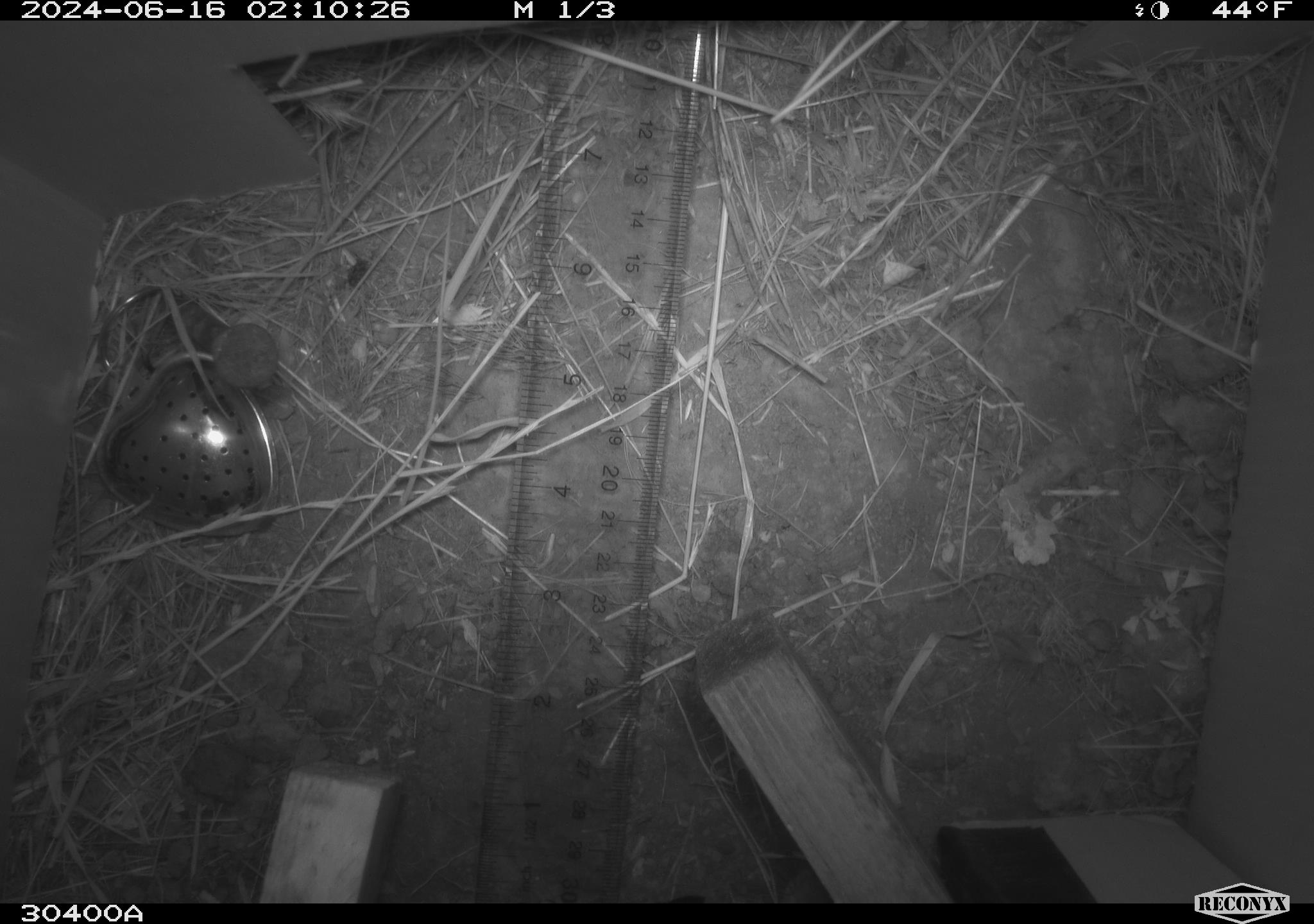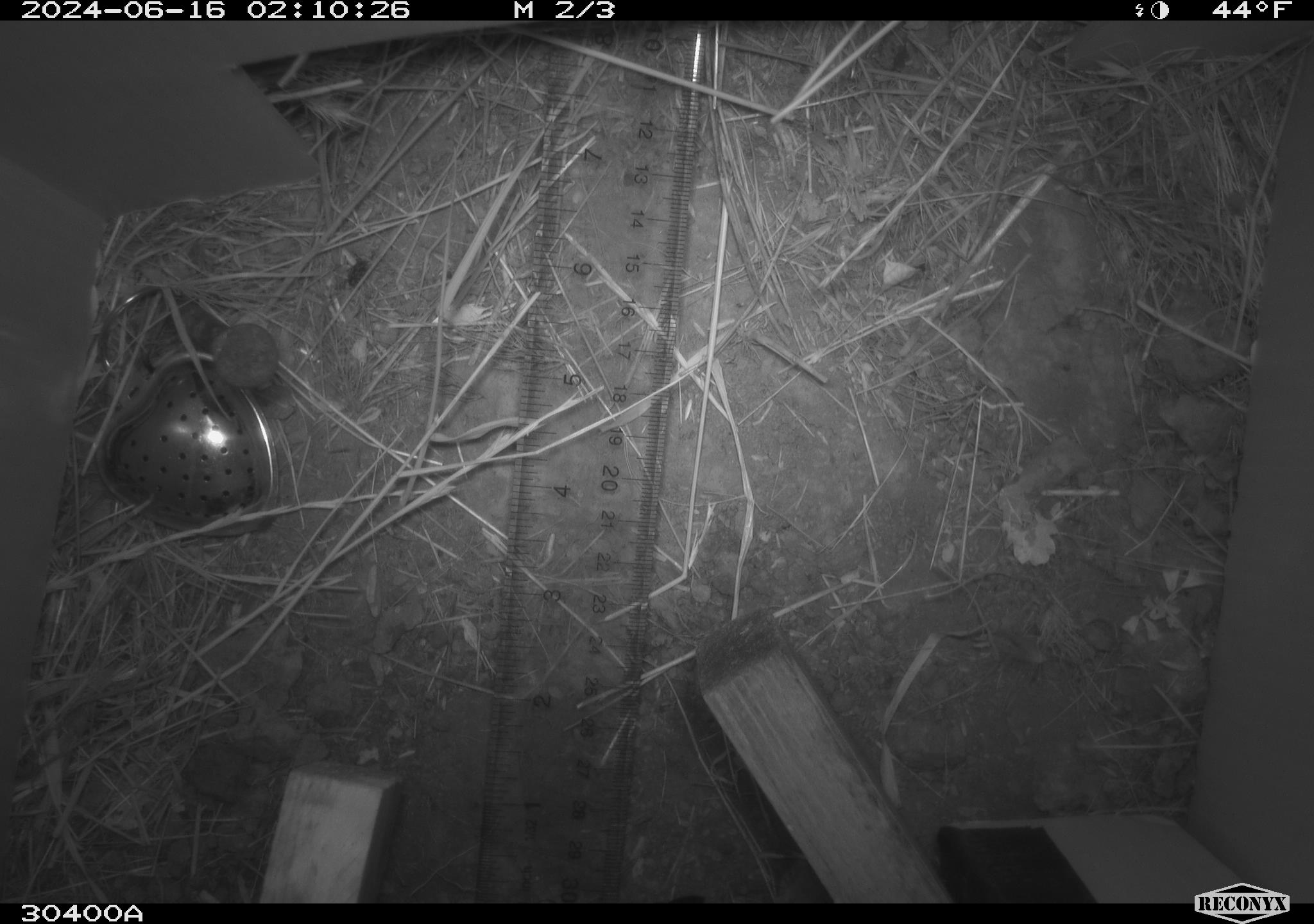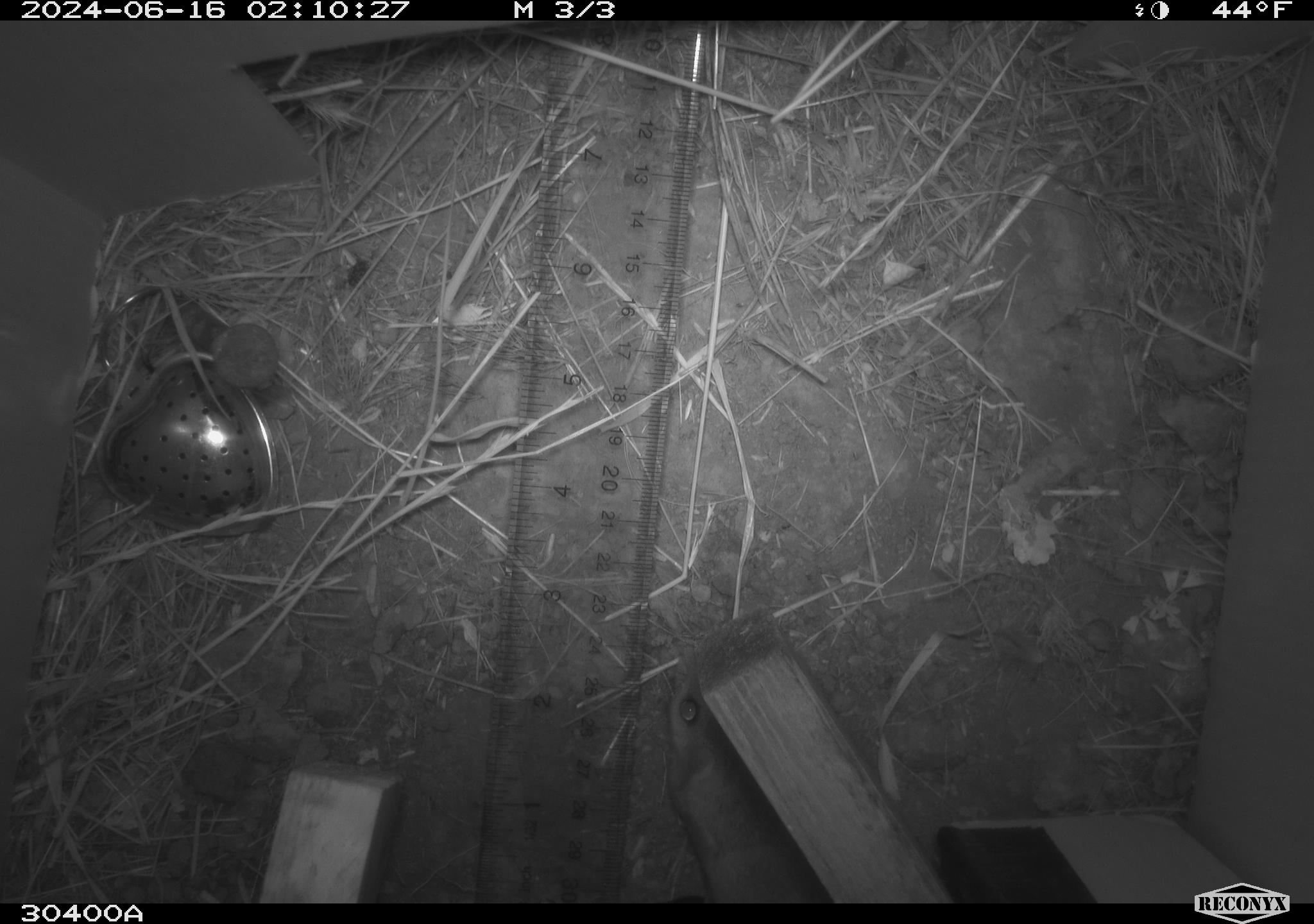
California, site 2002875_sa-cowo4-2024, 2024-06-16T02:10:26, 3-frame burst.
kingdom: Animalia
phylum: Chordata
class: Mammalia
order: Rodentia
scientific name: Rodentia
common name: rodent